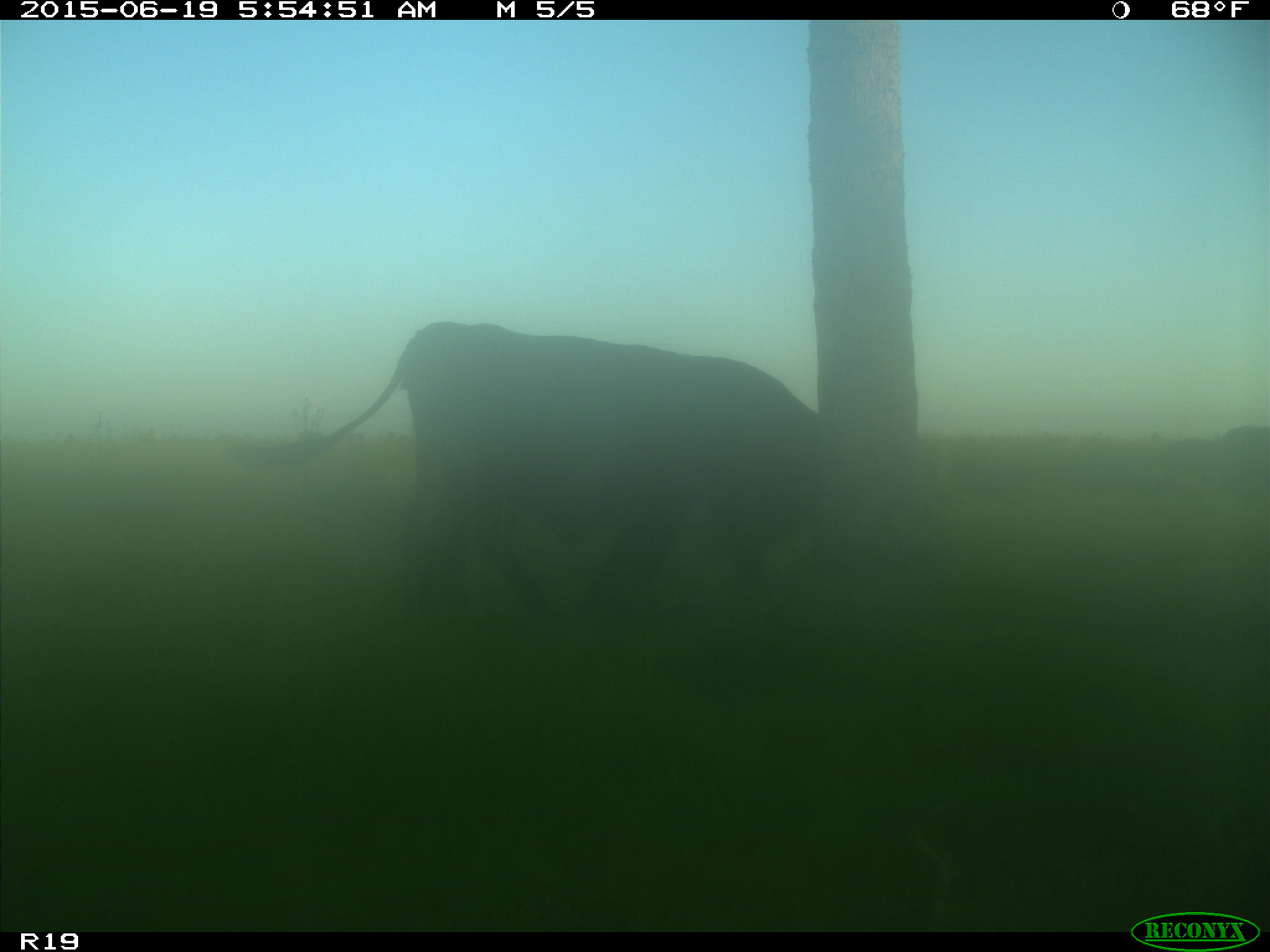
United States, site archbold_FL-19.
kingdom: Animalia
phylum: Chordata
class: Mammalia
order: Artiodactyla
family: Bovidae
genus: Bos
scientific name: Bos taurus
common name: domestic cow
Bos taurus (domestic cow).